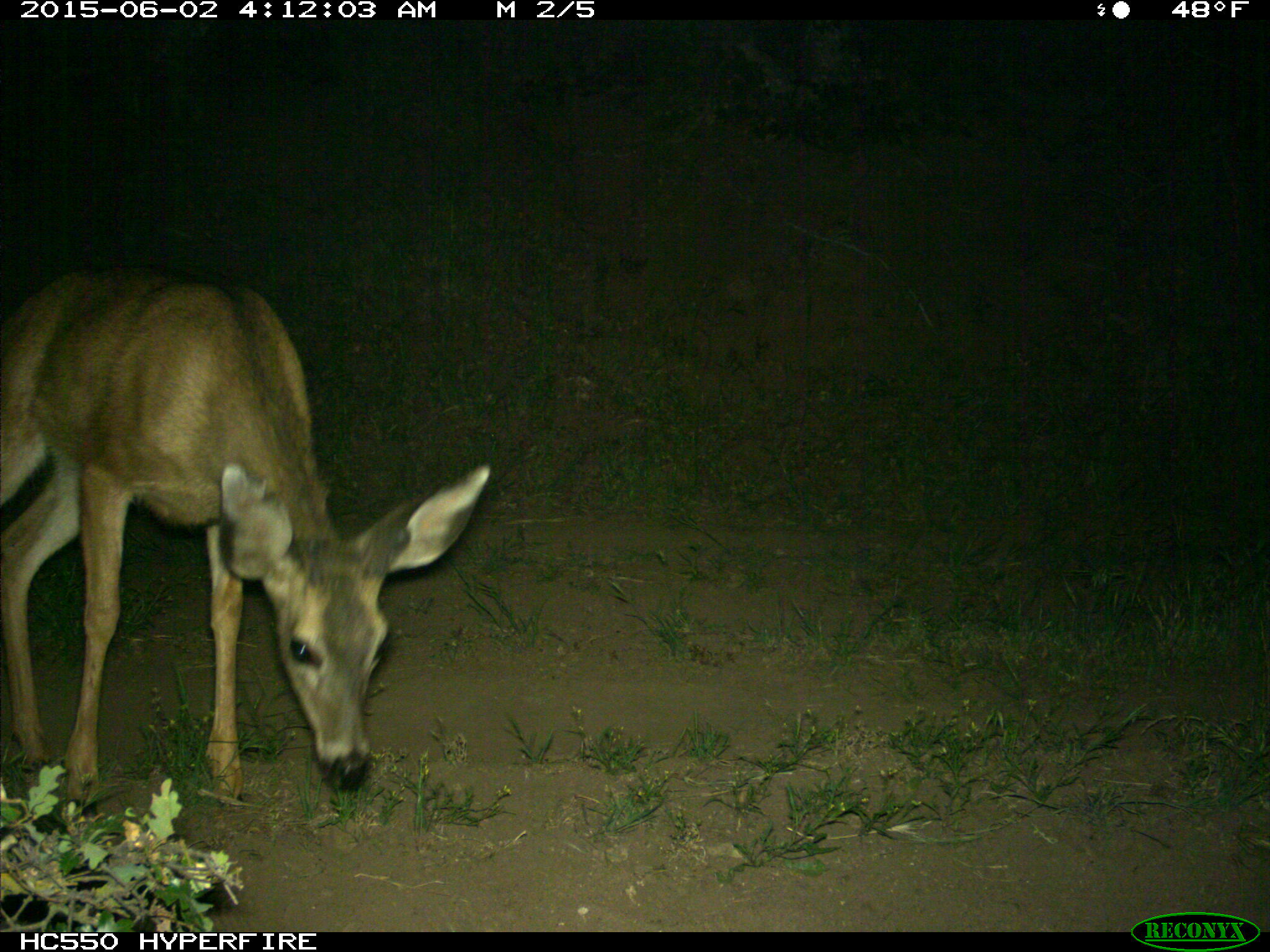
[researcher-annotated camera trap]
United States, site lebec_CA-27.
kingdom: Animalia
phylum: Chordata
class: Mammalia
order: Artiodactyla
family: Cervidae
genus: Odocoileus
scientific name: Odocoileus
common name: deer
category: unidentified deer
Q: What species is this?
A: Unidentified deer (deer) (Odocoileus).